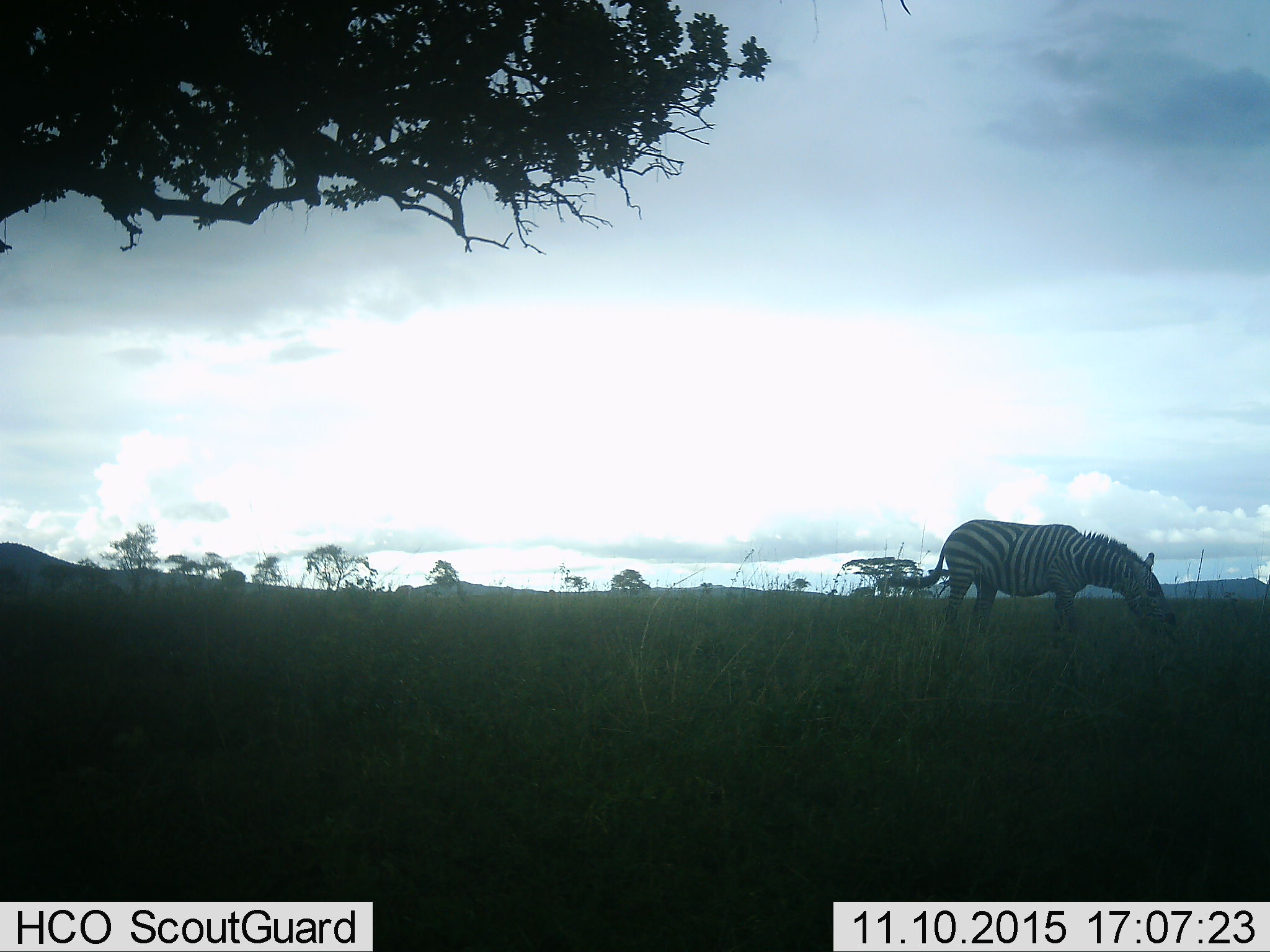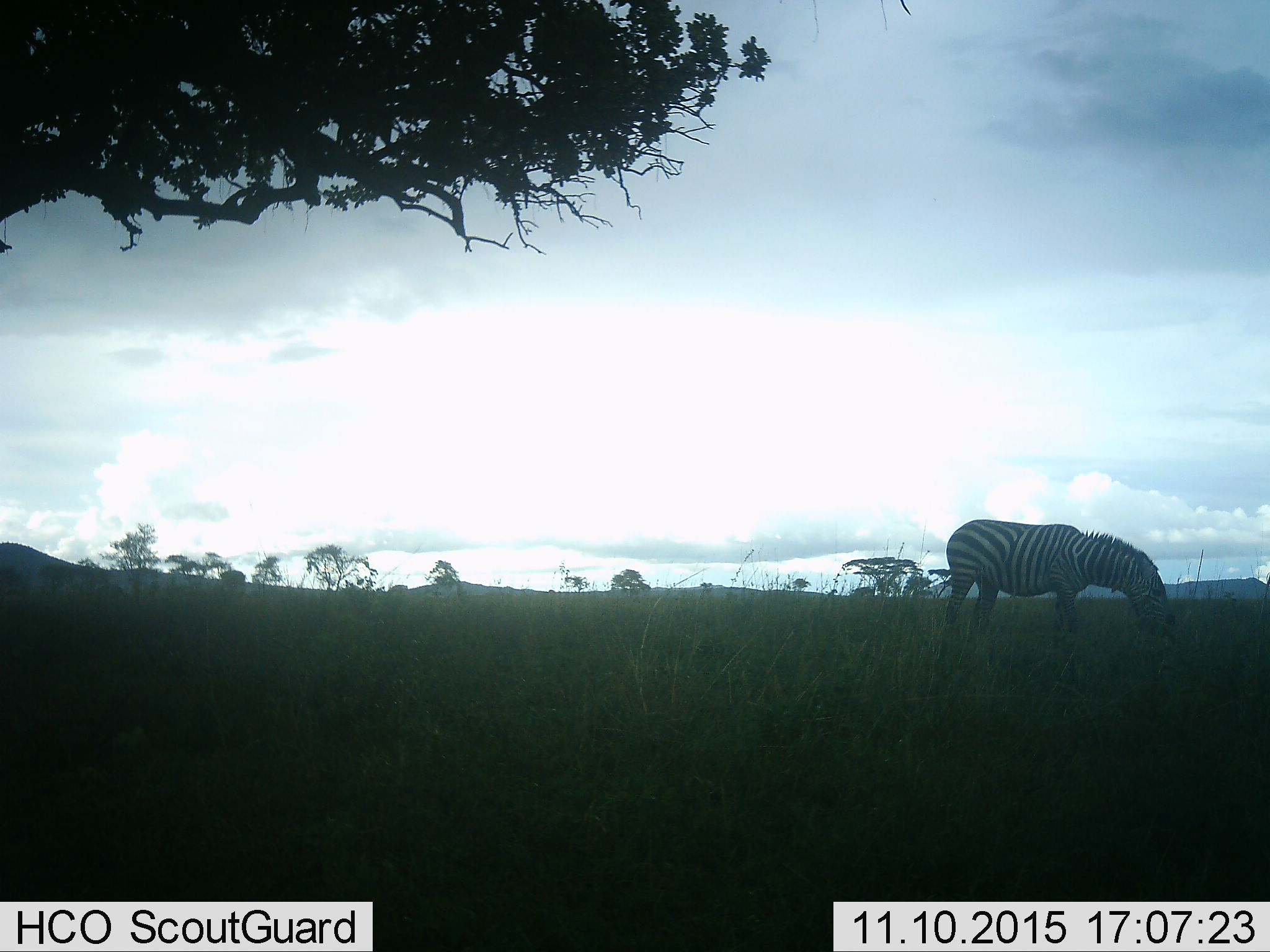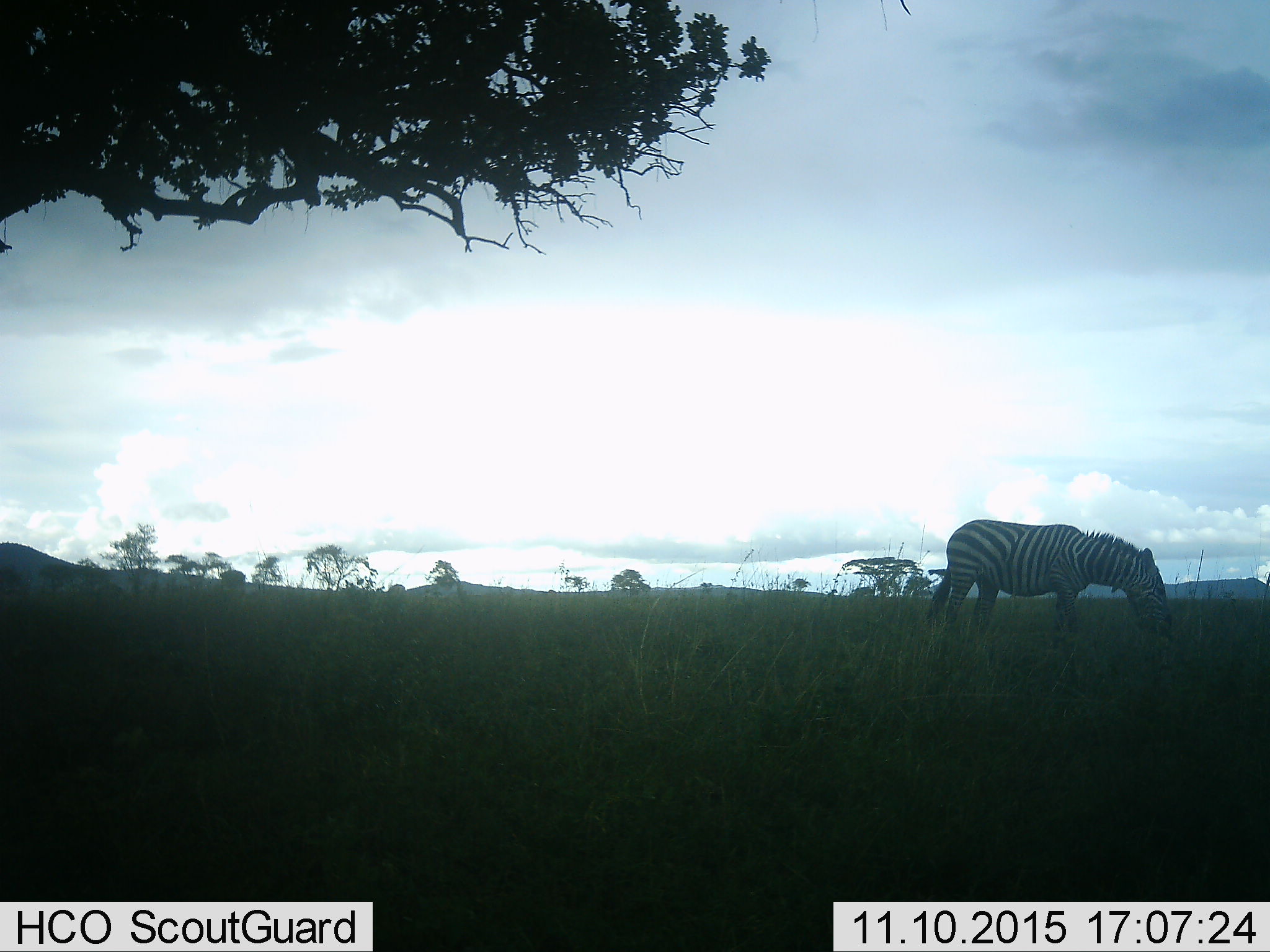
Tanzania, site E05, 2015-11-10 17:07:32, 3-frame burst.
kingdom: Animalia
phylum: Chordata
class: Mammalia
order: Perissodactyla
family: Equidae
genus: Equus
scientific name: Equus quagga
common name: plains zebra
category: zebra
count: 1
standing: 14%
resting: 7%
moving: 29%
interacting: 0%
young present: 0%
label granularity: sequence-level